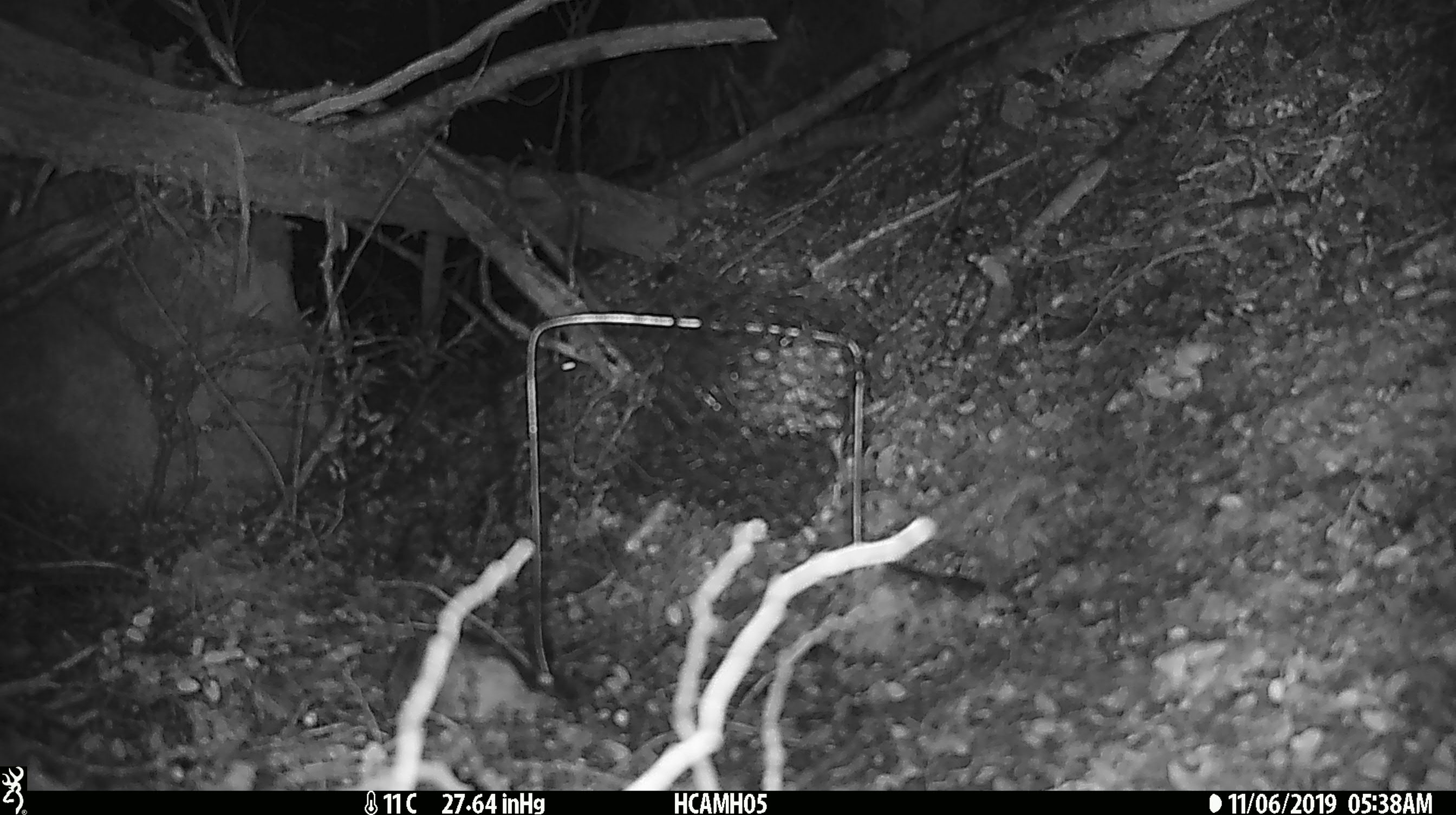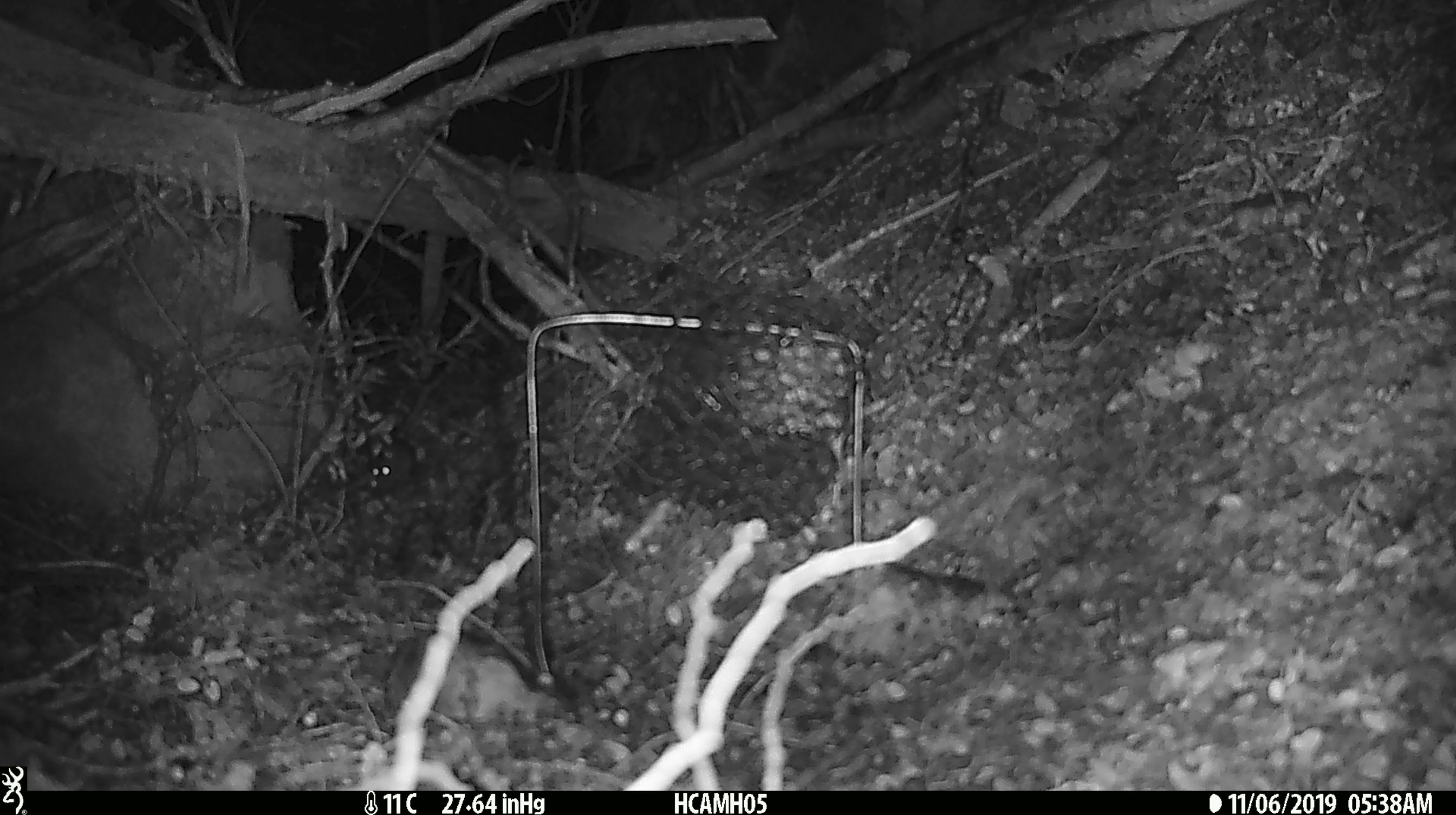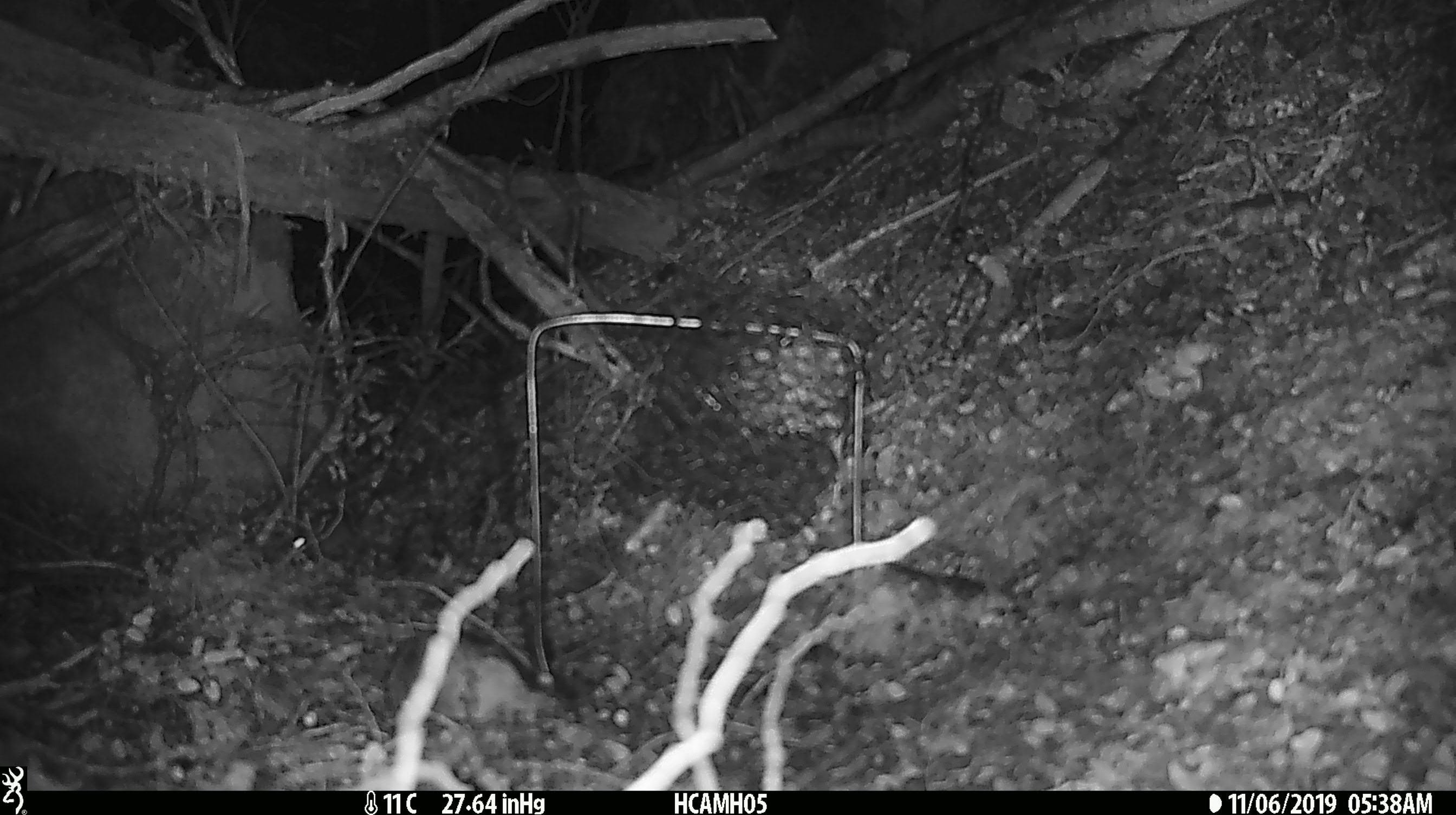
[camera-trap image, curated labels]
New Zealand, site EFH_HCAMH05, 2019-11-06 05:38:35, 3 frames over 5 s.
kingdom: Animalia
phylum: Chordata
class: Mammalia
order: Rodentia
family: Muridae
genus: Mus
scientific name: Mus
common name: mouse